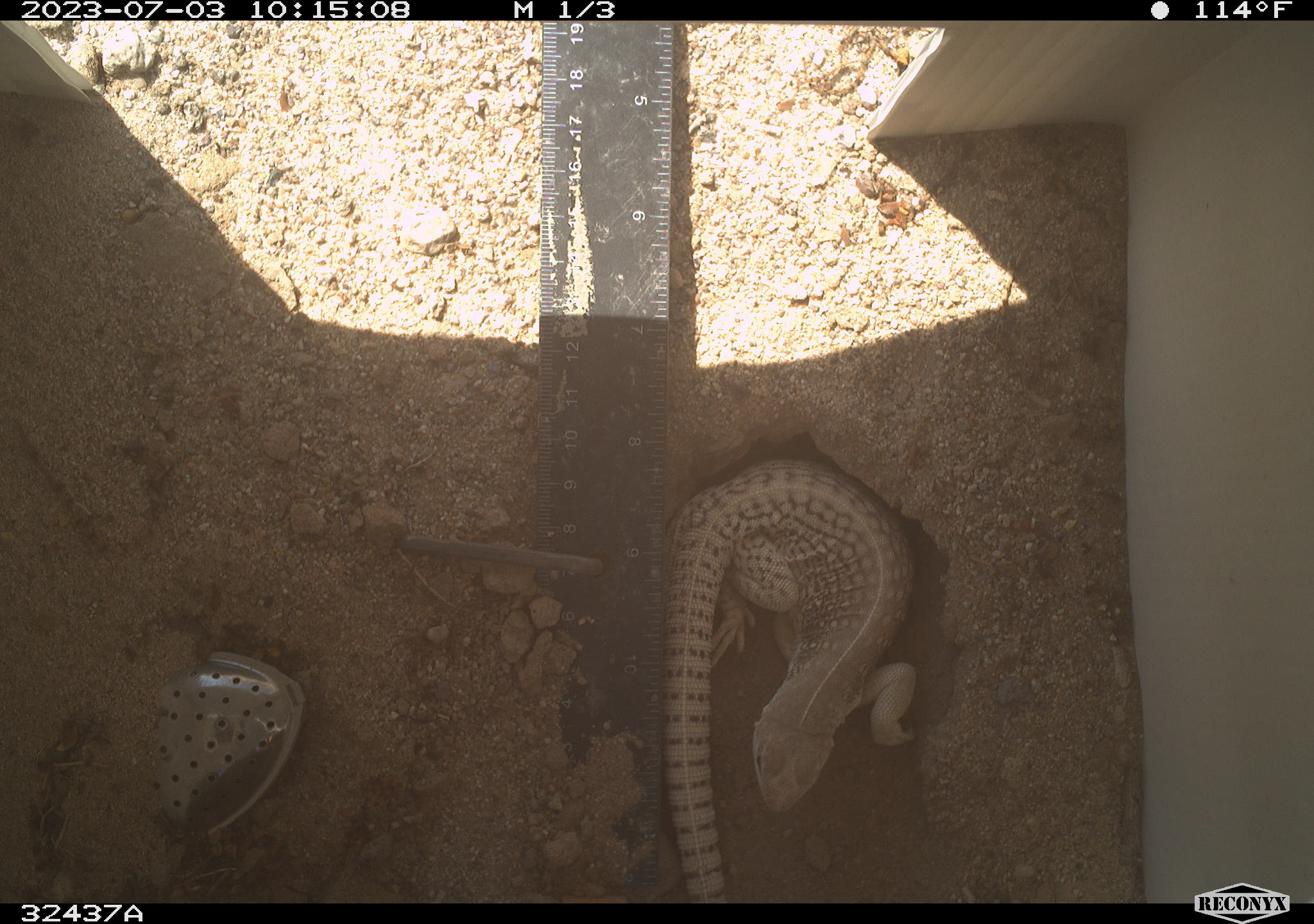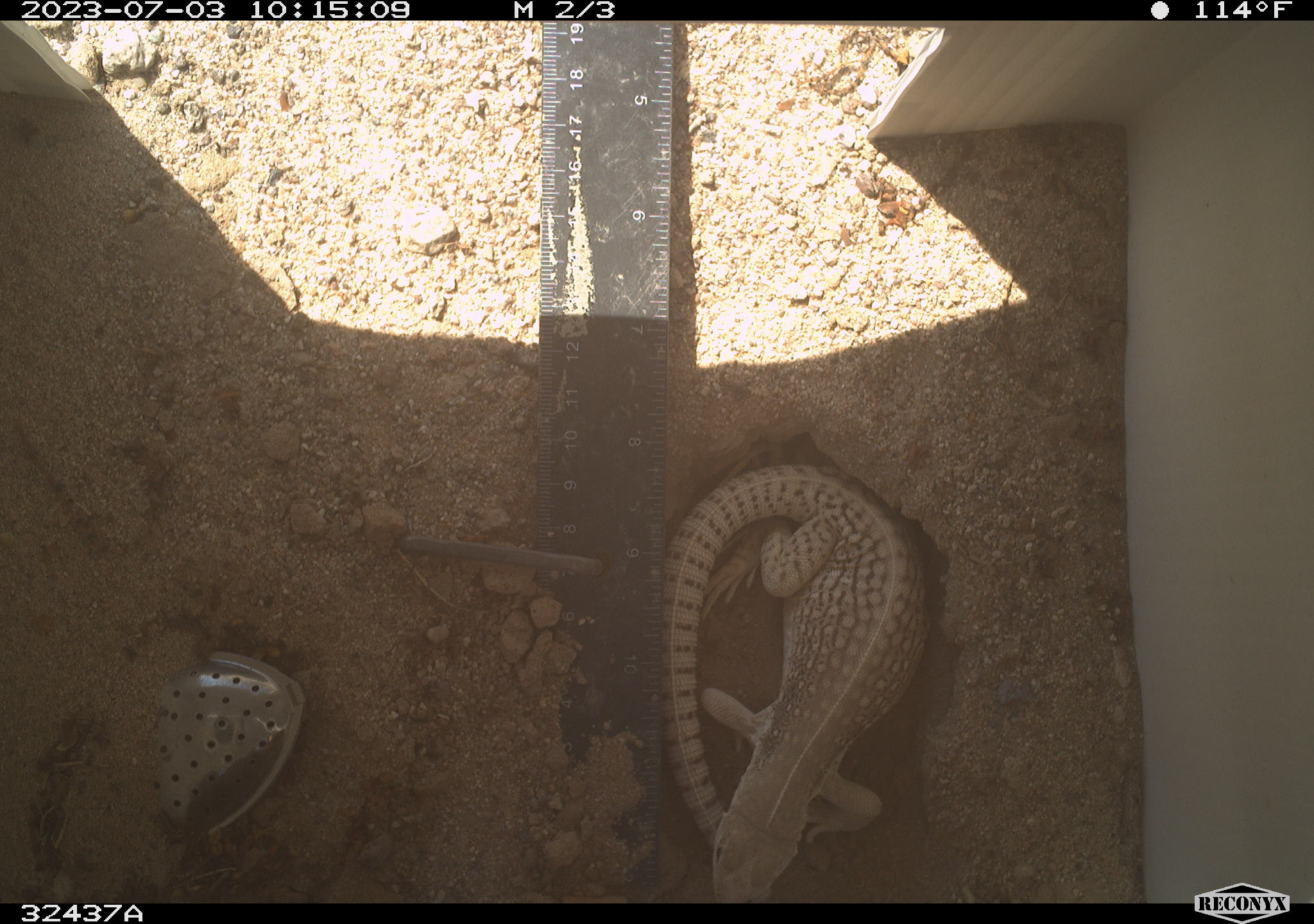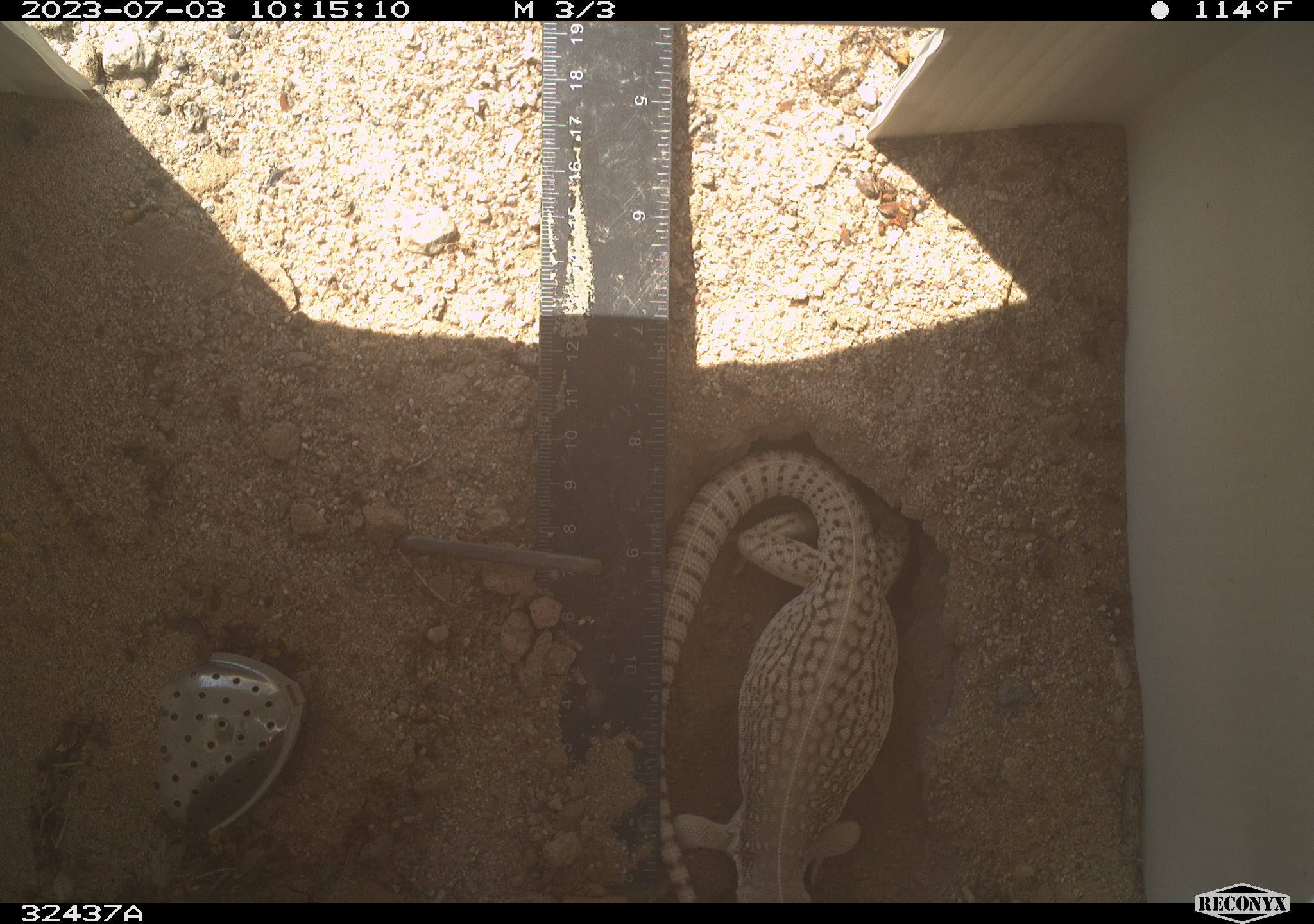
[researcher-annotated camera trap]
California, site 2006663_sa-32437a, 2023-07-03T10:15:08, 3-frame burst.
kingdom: Animalia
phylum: Chordata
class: Reptilia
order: Squamata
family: Iguanidae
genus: Dipsosaurus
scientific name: Dipsosaurus dorsalis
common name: common desert iguana